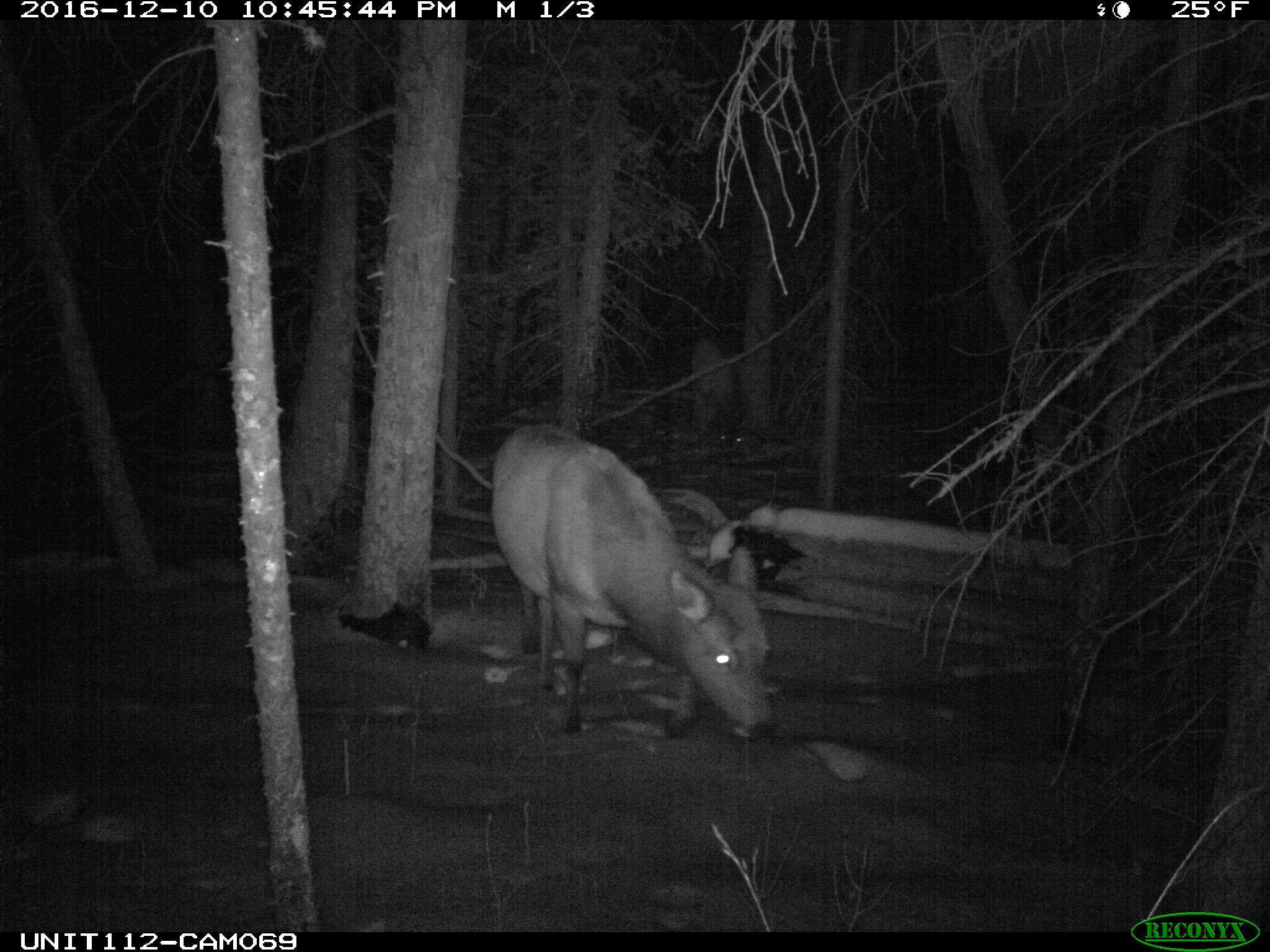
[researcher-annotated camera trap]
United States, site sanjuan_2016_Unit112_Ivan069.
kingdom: Animalia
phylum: Chordata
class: Mammalia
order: Artiodactyla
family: Cervidae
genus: Cervus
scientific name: Cervus elaphus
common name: red deer